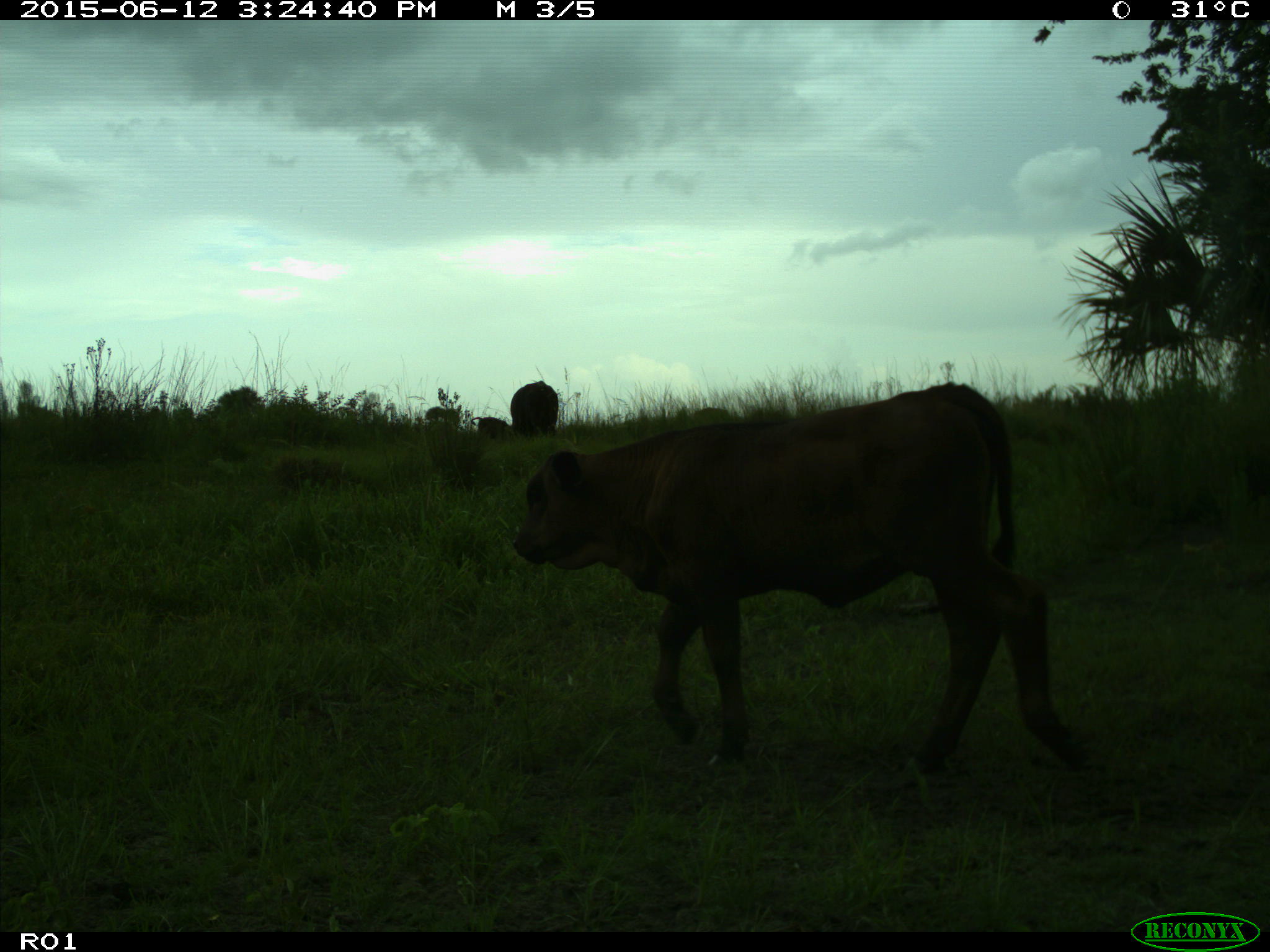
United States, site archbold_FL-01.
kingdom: Animalia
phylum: Chordata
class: Mammalia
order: Artiodactyla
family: Bovidae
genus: Bos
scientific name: Bos taurus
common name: domestic cow